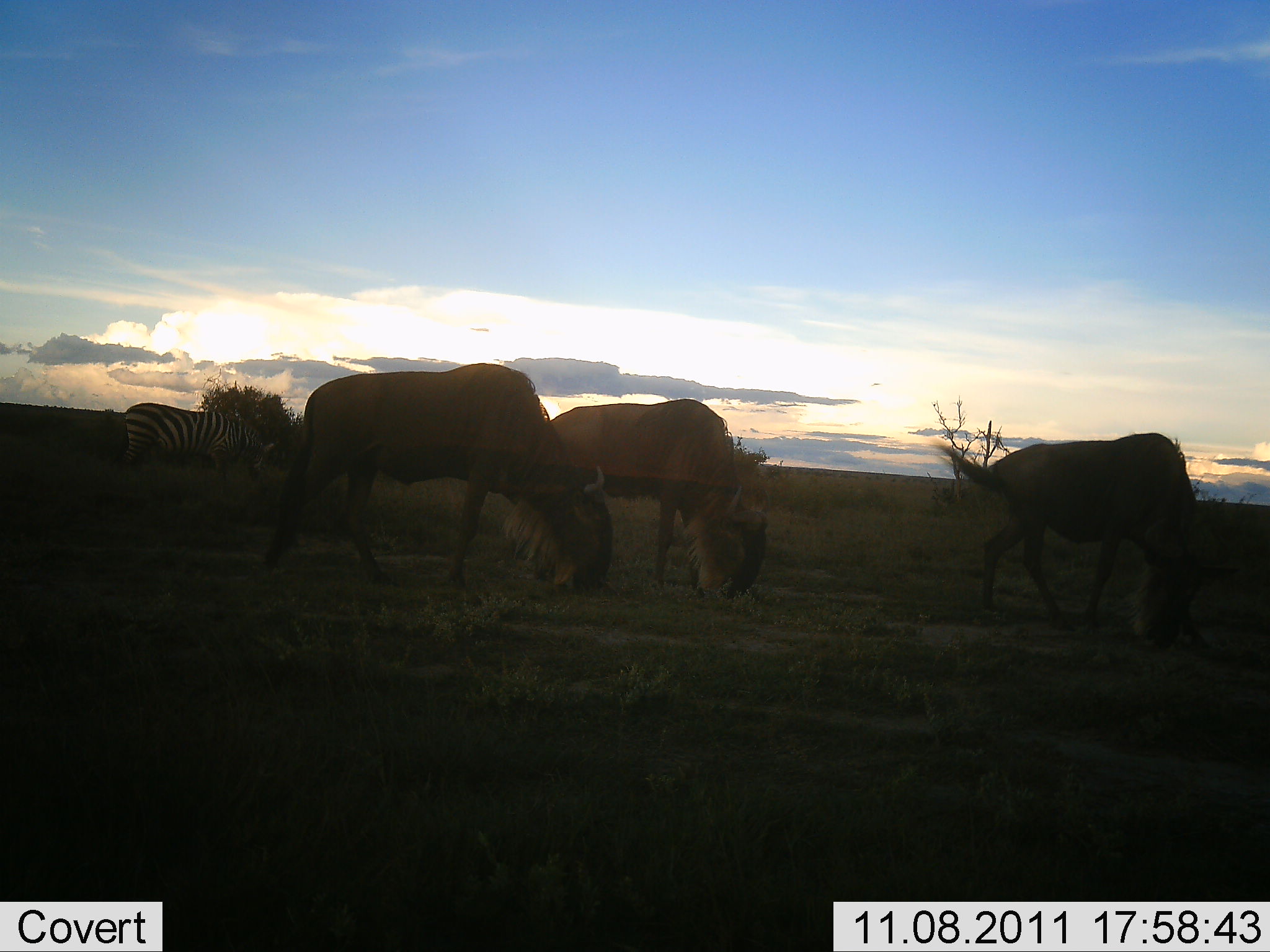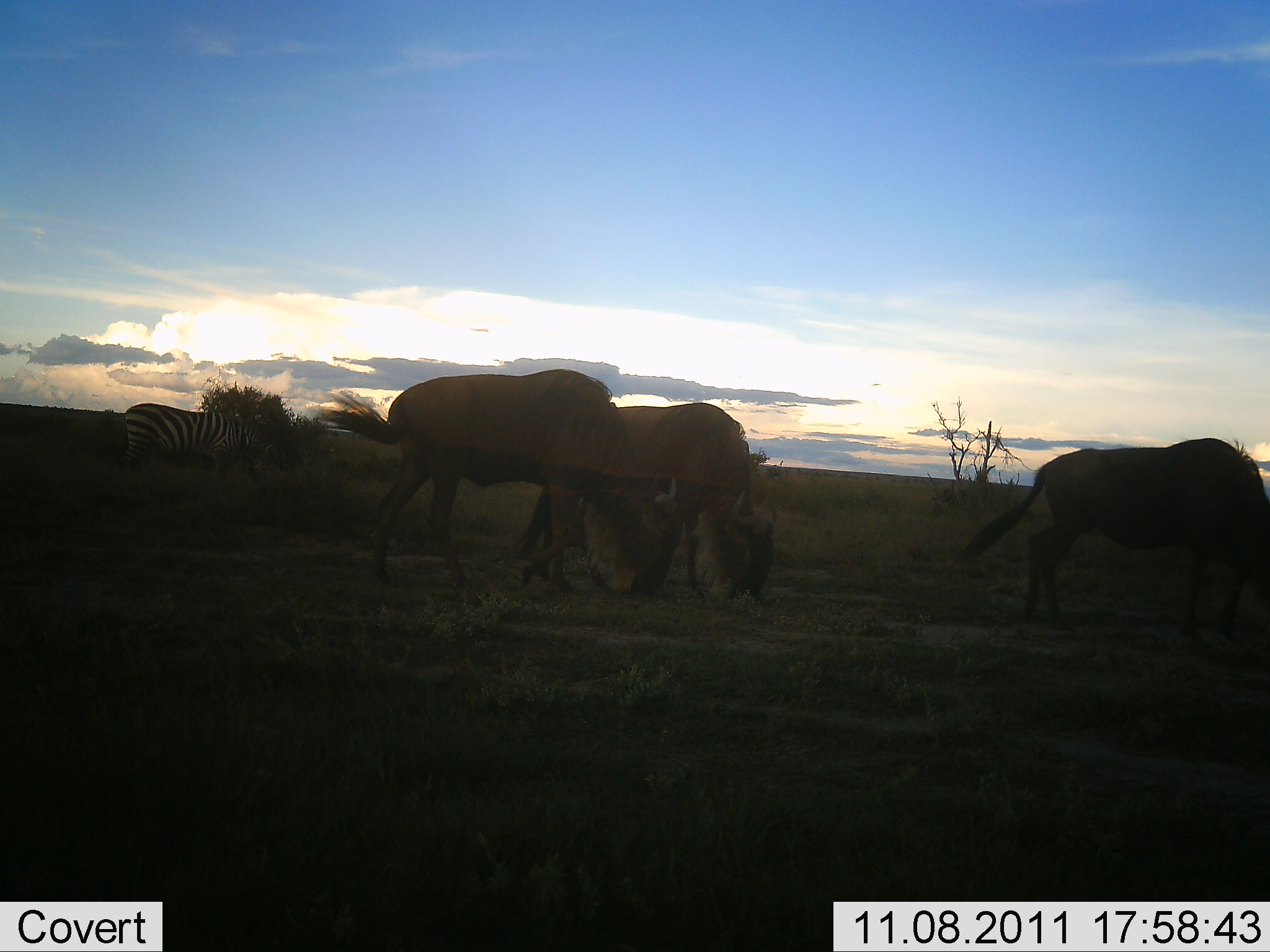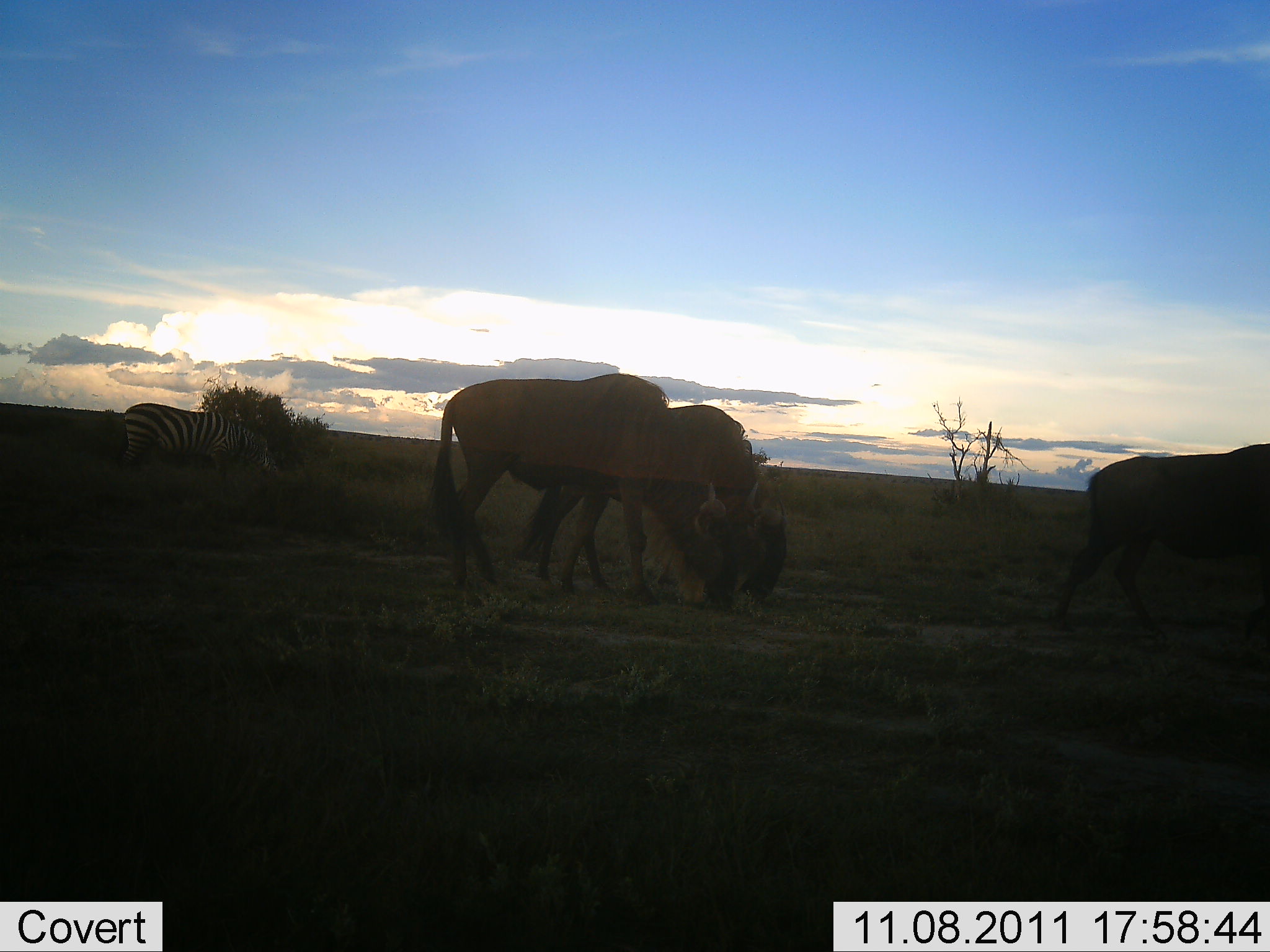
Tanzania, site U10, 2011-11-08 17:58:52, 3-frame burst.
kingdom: Animalia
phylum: Chordata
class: Mammalia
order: Artiodactyla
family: Bovidae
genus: Connochaetes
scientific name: Connochaetes taurinus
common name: blue wildebeest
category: wildebeest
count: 3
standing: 7%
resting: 0%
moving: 40%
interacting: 0%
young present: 0%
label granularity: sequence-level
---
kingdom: Animalia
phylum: Chordata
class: Mammalia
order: Perissodactyla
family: Equidae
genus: Equus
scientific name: Equus quagga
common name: plains zebra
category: zebra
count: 1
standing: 25%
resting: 0%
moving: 0%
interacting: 0%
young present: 0%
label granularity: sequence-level